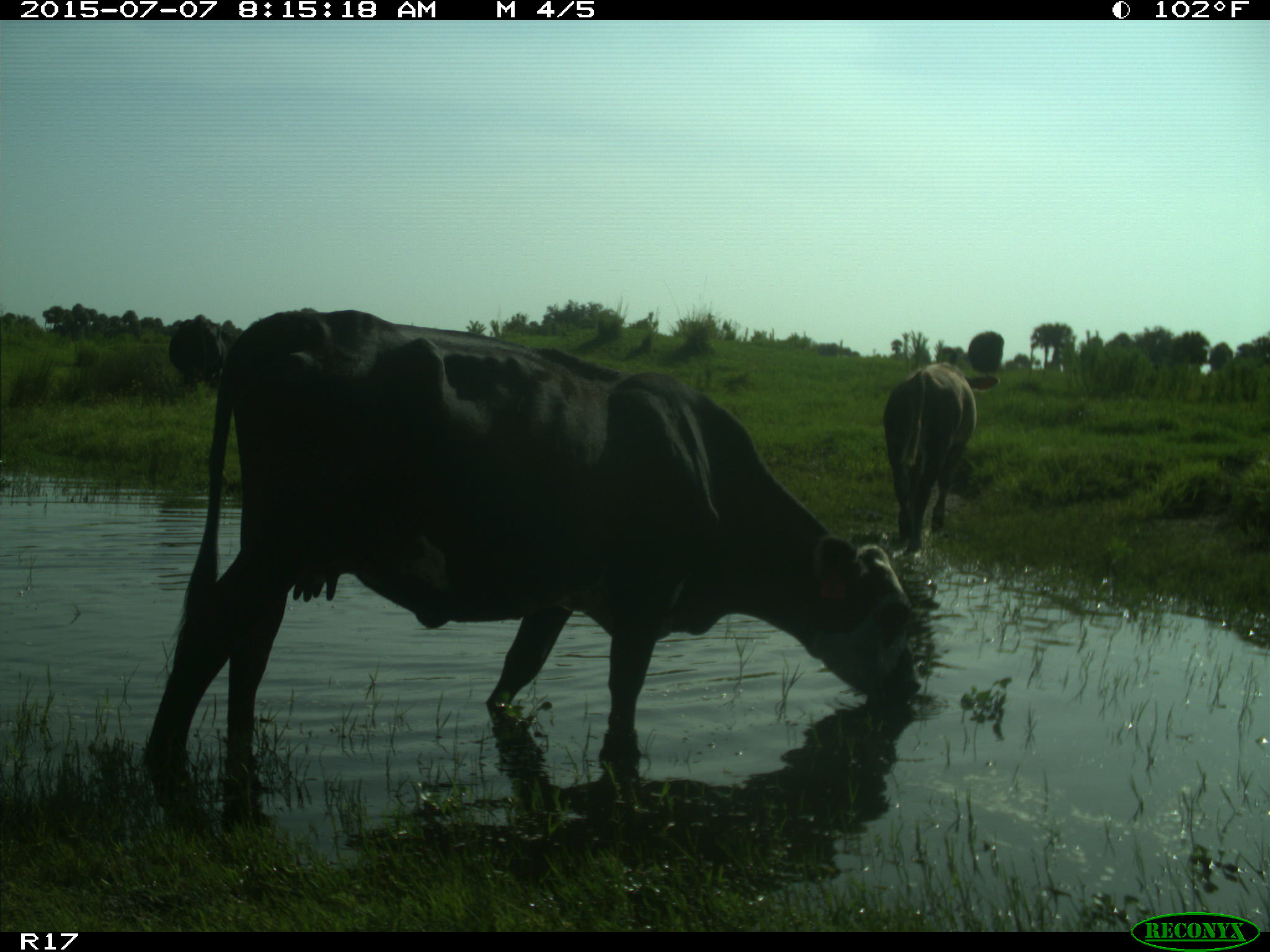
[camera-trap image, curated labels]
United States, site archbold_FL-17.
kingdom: Animalia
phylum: Chordata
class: Mammalia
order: Artiodactyla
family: Bovidae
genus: Bos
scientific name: Bos taurus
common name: domestic cow